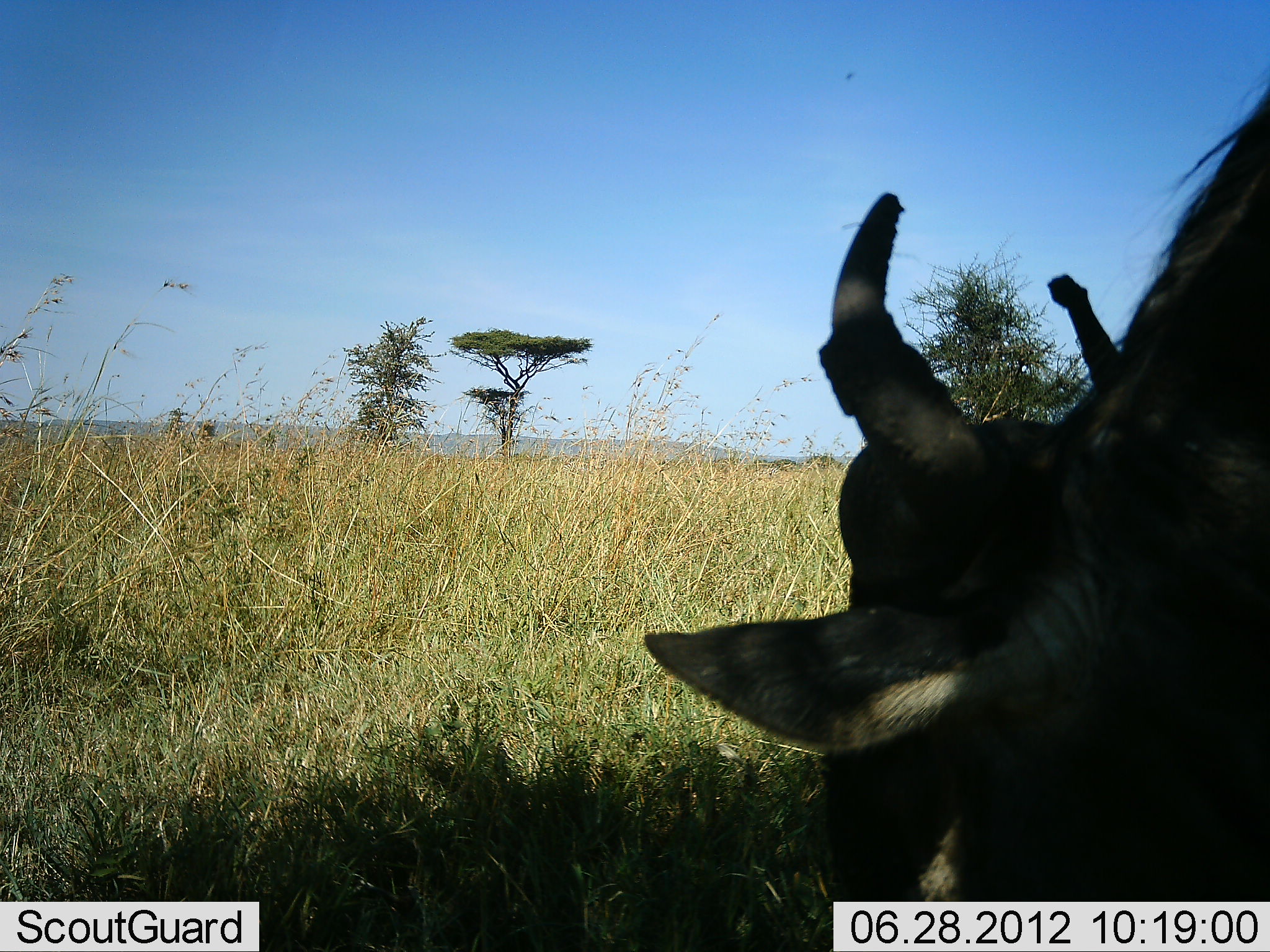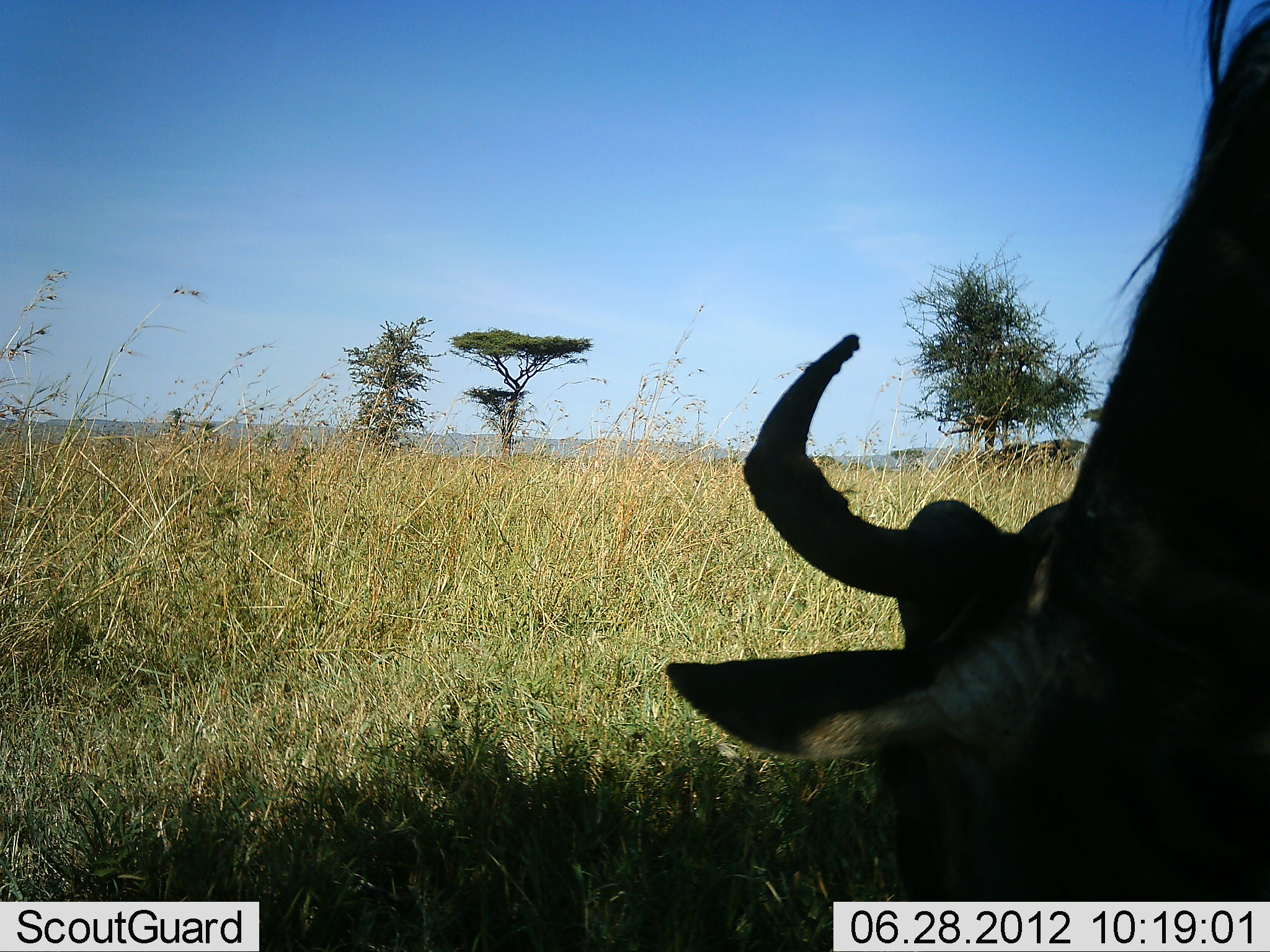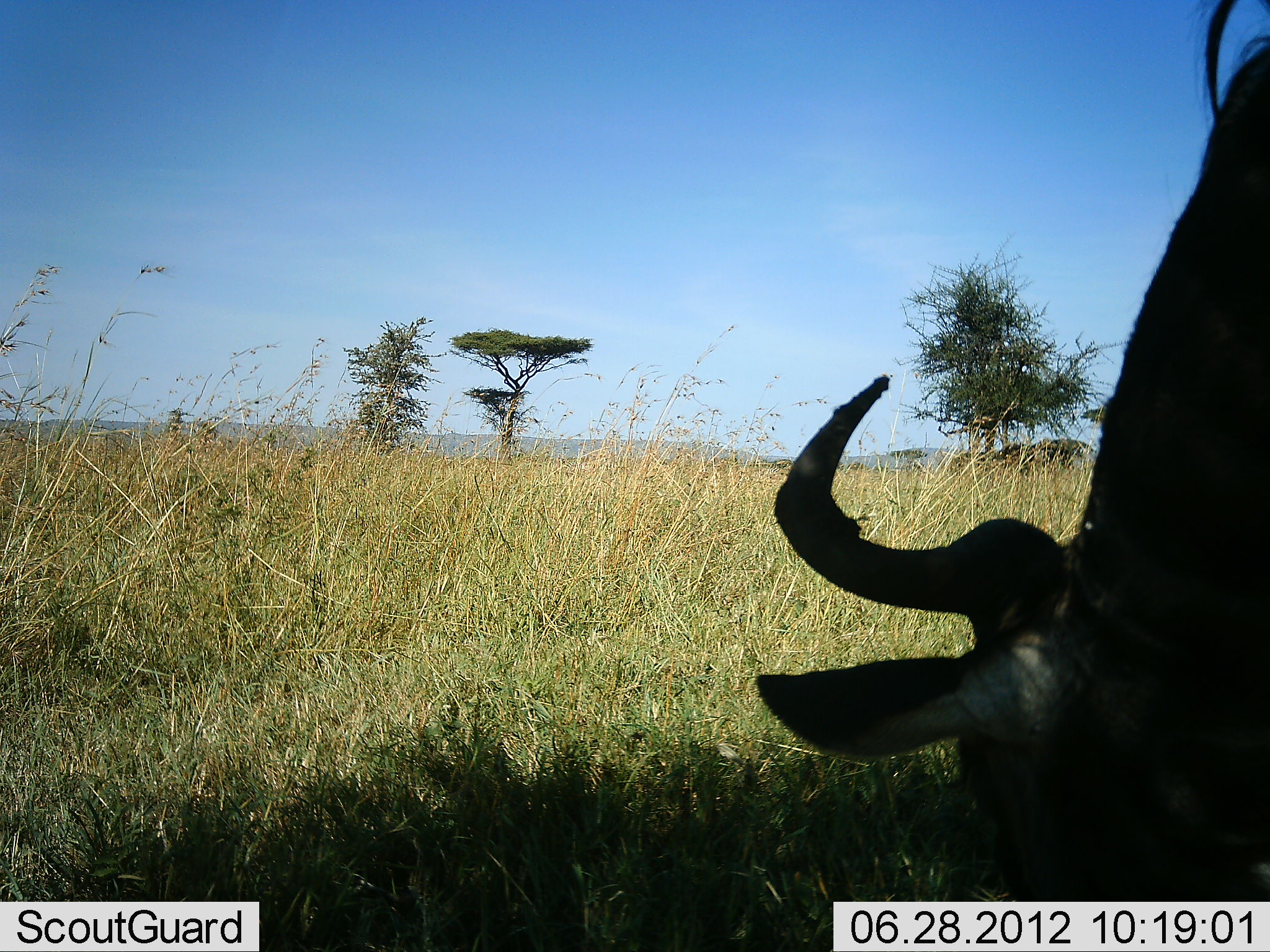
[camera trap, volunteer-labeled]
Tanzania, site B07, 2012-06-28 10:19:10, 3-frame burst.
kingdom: Animalia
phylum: Chordata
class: Mammalia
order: Artiodactyla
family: Bovidae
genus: Connochaetes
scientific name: Connochaetes taurinus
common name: blue wildebeest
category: wildebeest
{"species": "wildebeest (blue wildebeest) (Connochaetes taurinus)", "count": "1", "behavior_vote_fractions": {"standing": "20%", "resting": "0%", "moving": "0%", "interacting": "0%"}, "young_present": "0%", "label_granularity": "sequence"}